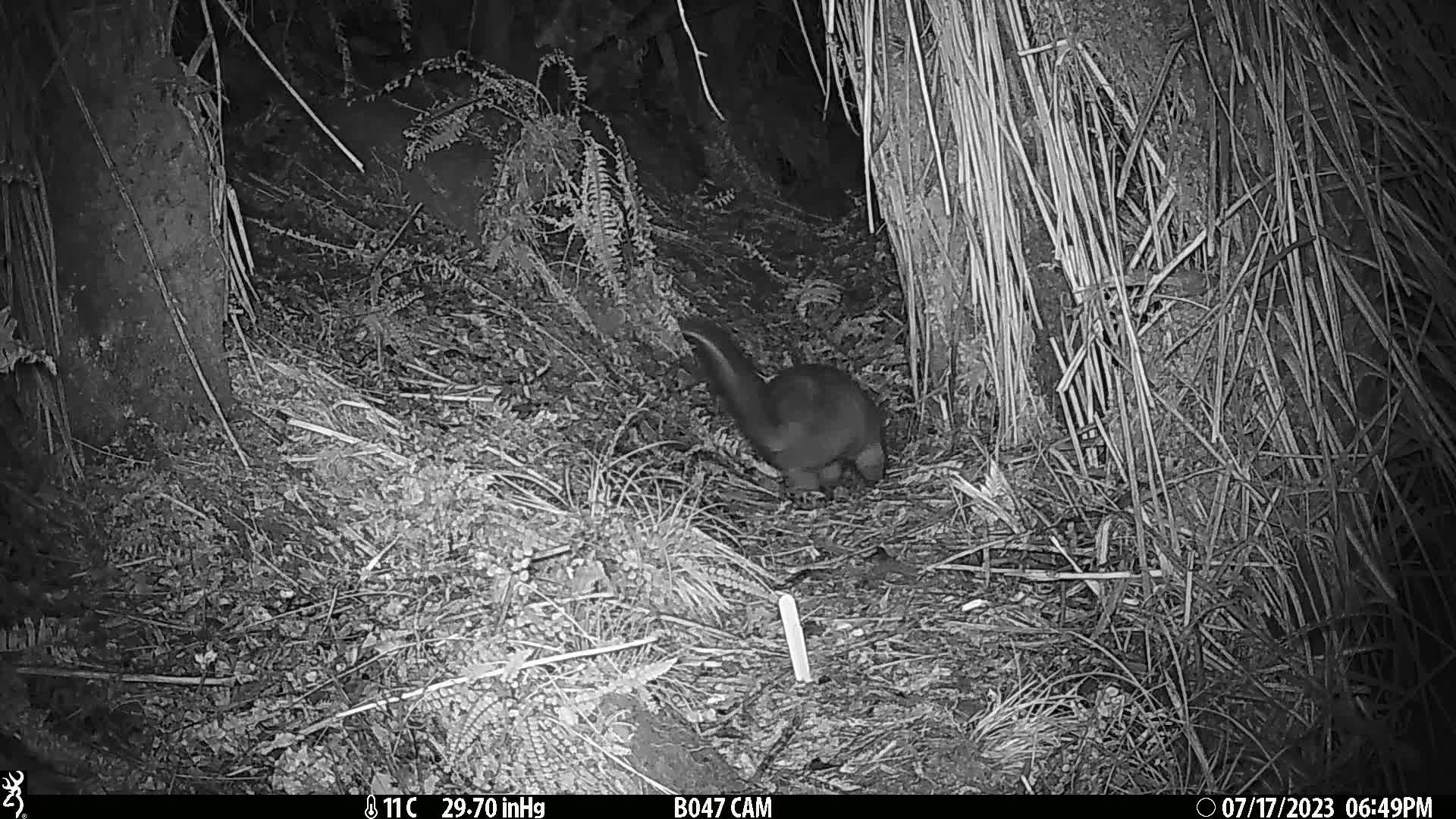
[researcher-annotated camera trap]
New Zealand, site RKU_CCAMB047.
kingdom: Animalia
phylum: Chordata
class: Mammalia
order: Diprotodontia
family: Phalangeridae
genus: Trichosurus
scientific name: Trichosurus vulpecula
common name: common brushtail possum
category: possum